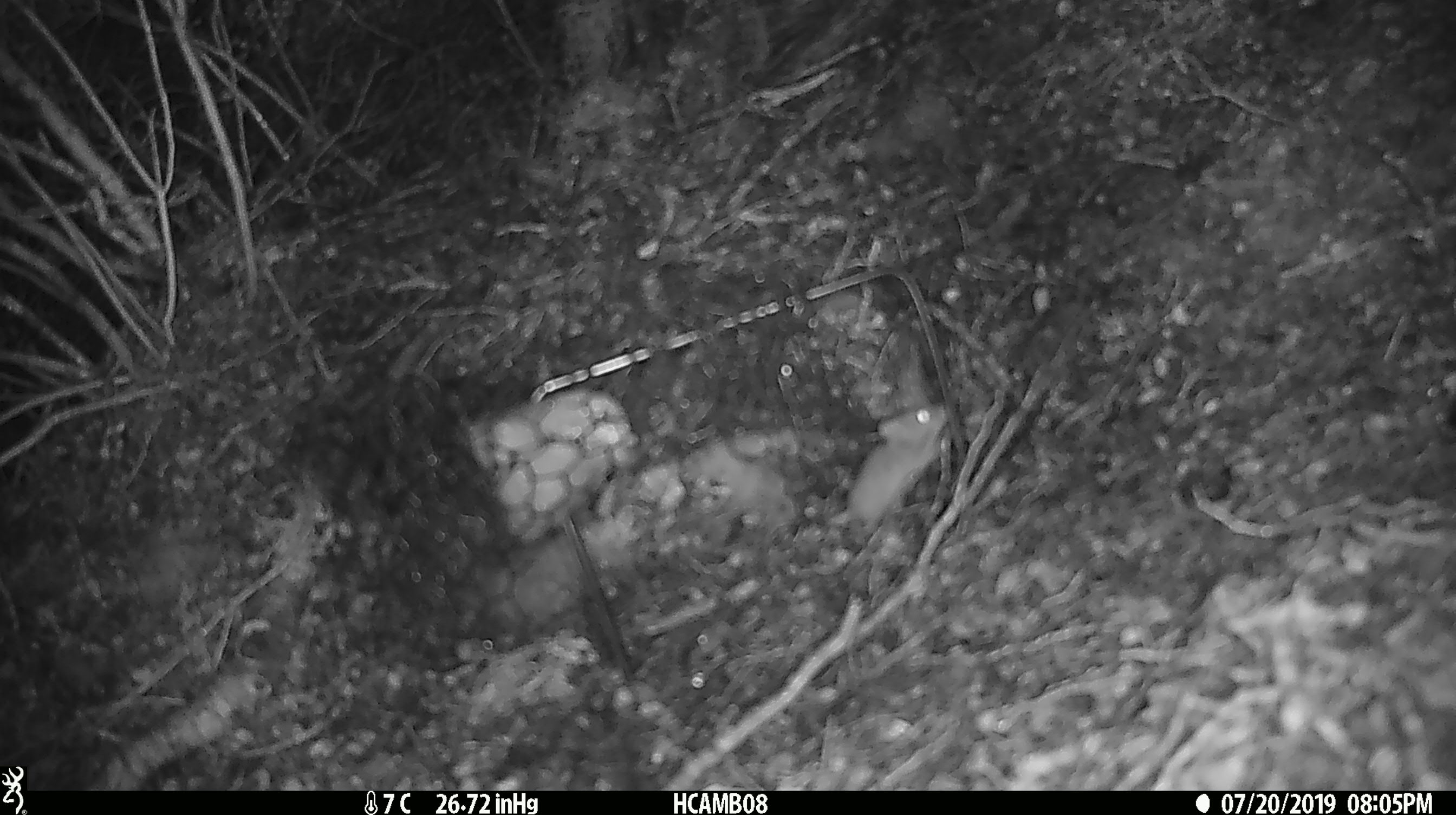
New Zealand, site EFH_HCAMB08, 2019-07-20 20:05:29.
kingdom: Animalia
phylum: Chordata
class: Mammalia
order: Rodentia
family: Muridae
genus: Mus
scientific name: Mus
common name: mouse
Mouse (Mus).